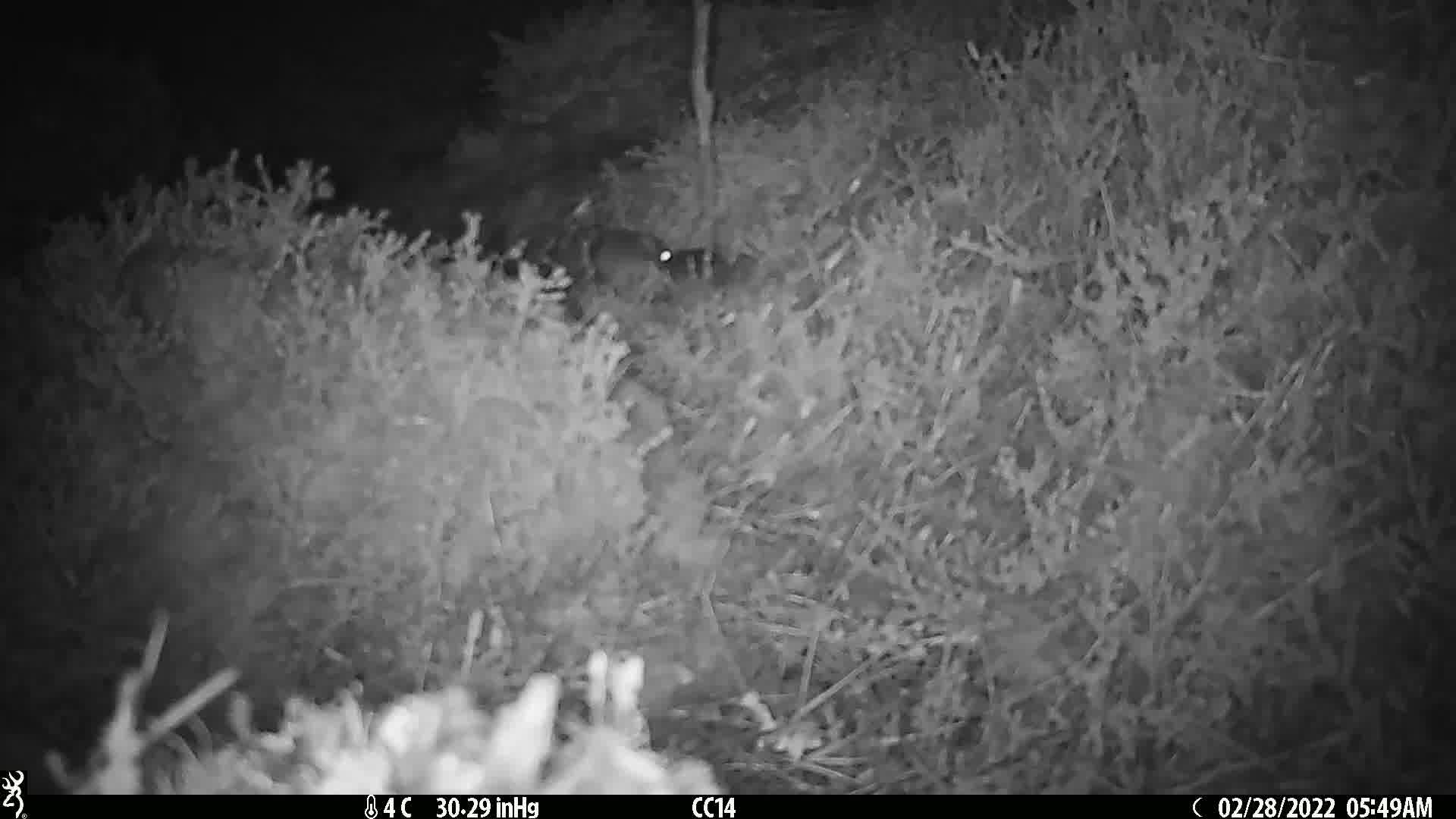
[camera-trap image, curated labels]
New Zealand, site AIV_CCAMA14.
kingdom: Animalia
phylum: Chordata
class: Mammalia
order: Rodentia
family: Muridae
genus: Mus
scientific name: Mus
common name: mouse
Mouse (Mus).